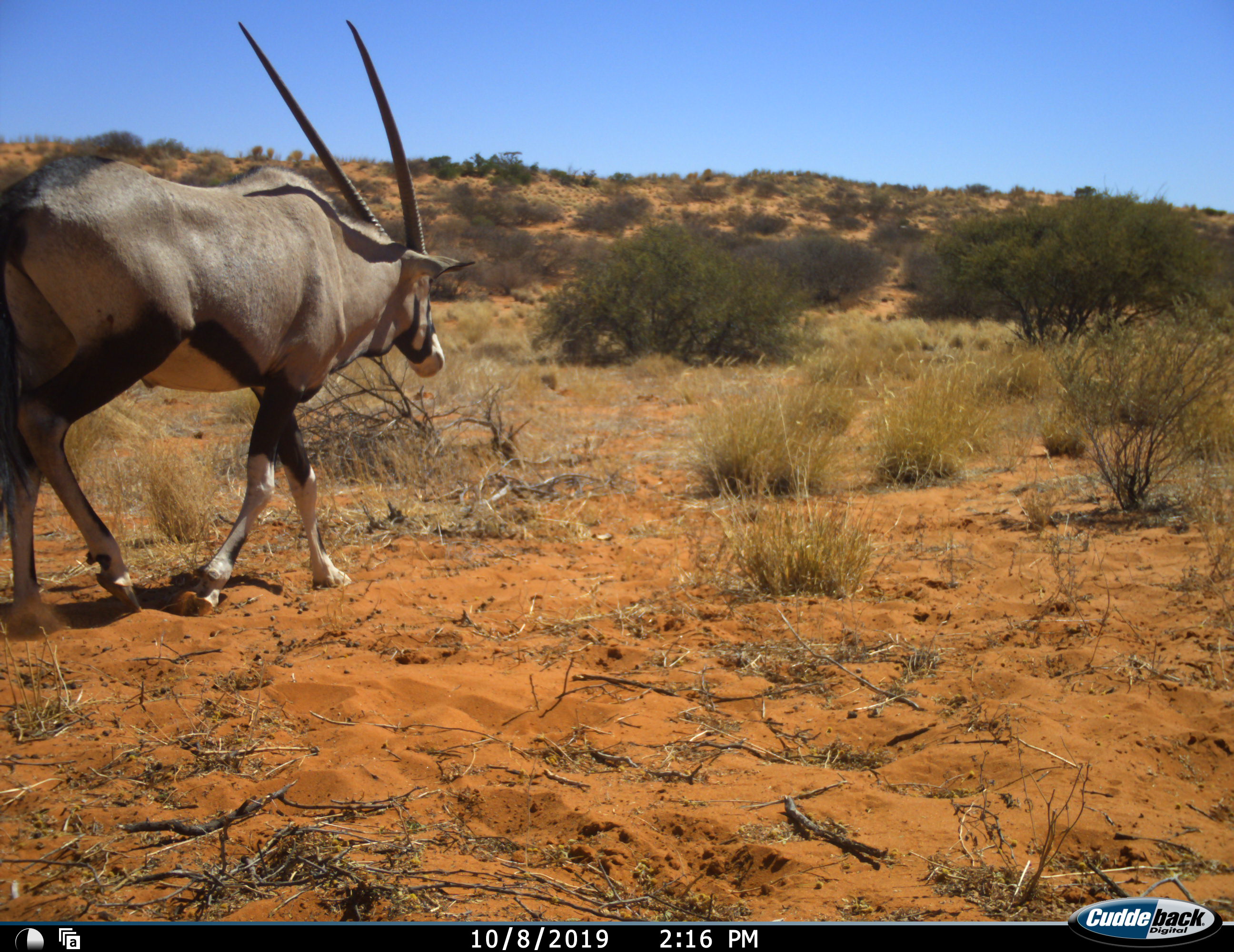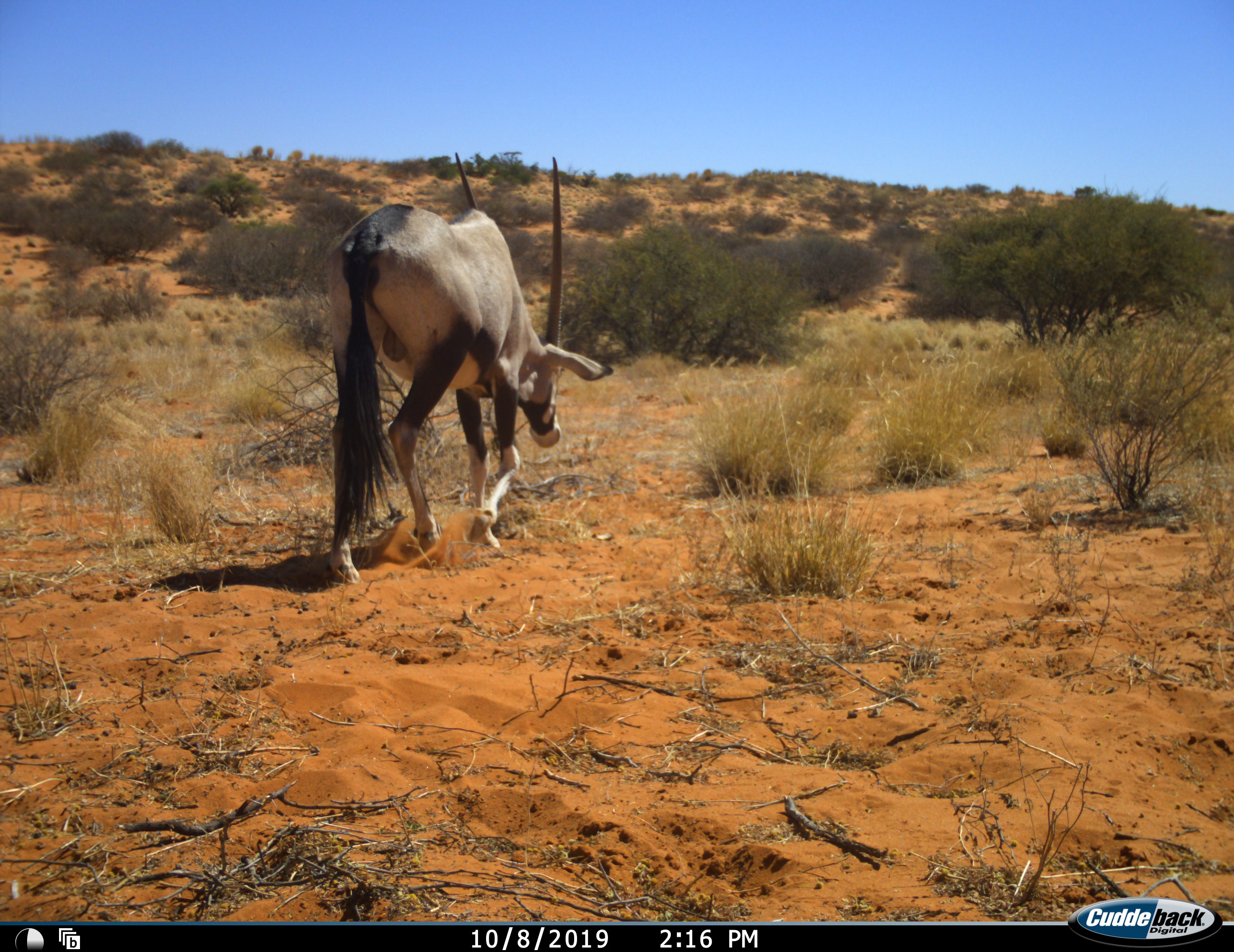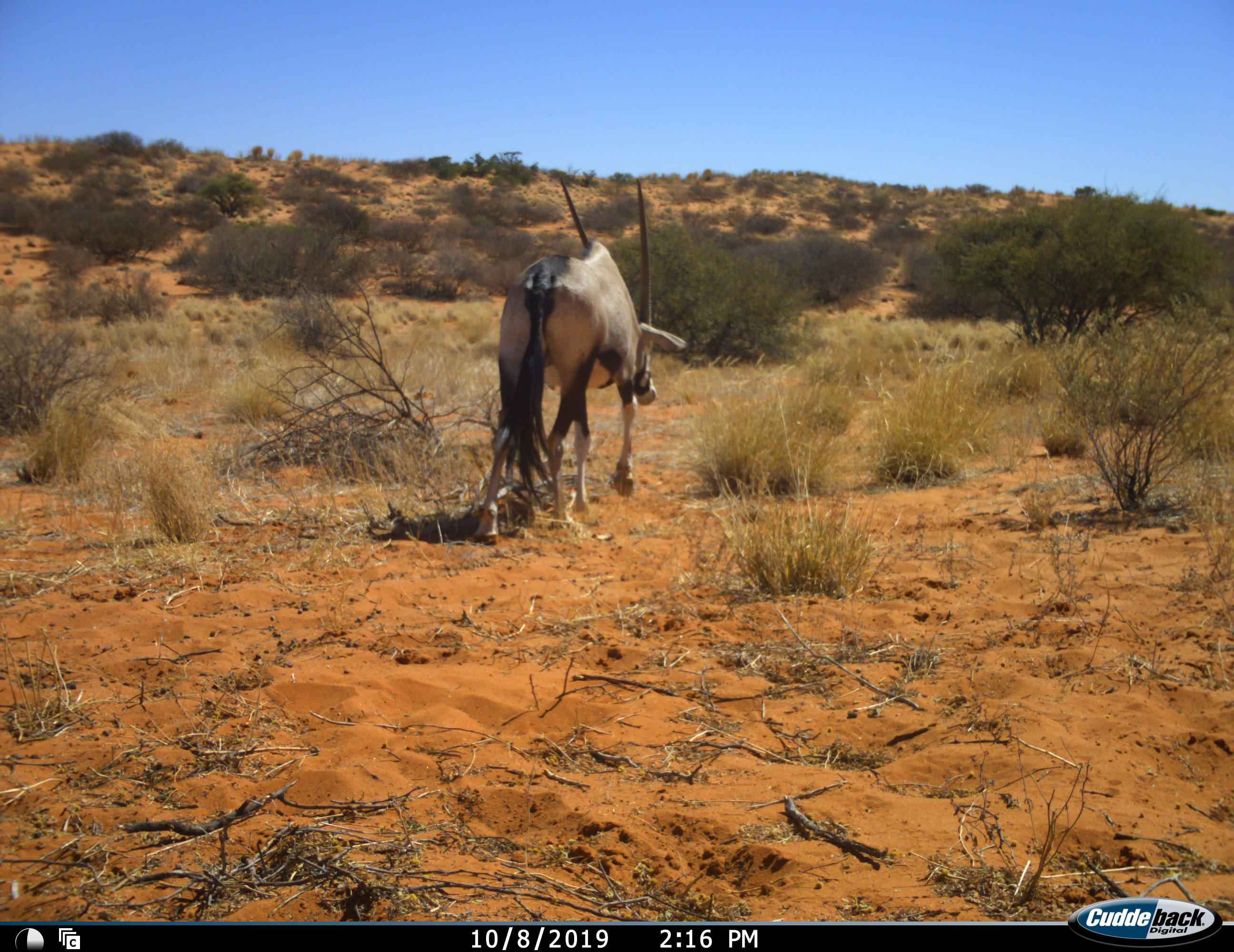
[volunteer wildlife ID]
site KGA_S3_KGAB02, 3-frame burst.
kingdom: Animalia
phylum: Chordata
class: Mammalia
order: Artiodactyla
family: Bovidae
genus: Oryx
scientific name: Oryx gazella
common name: gemsbok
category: oryx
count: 1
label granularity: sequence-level